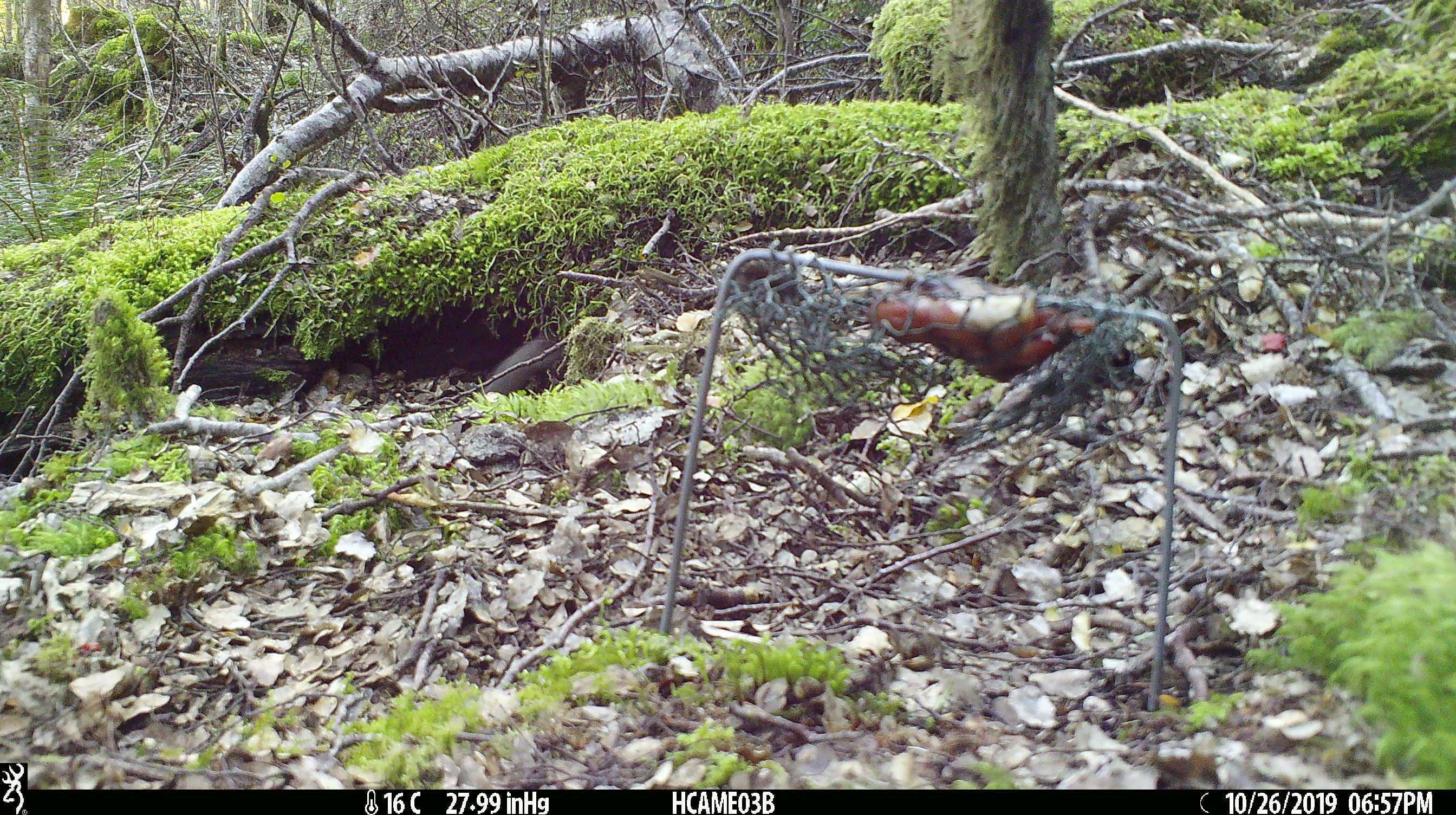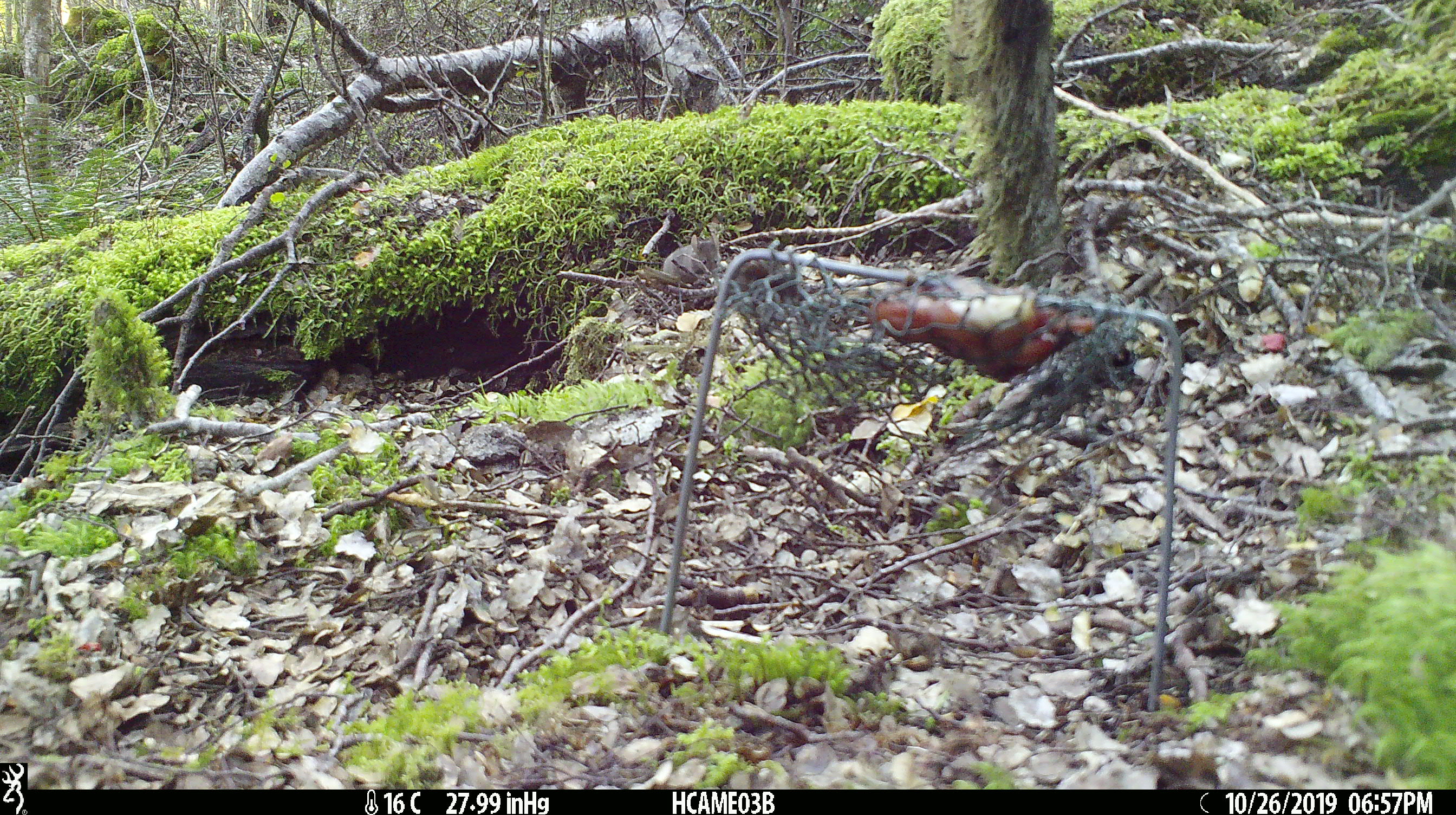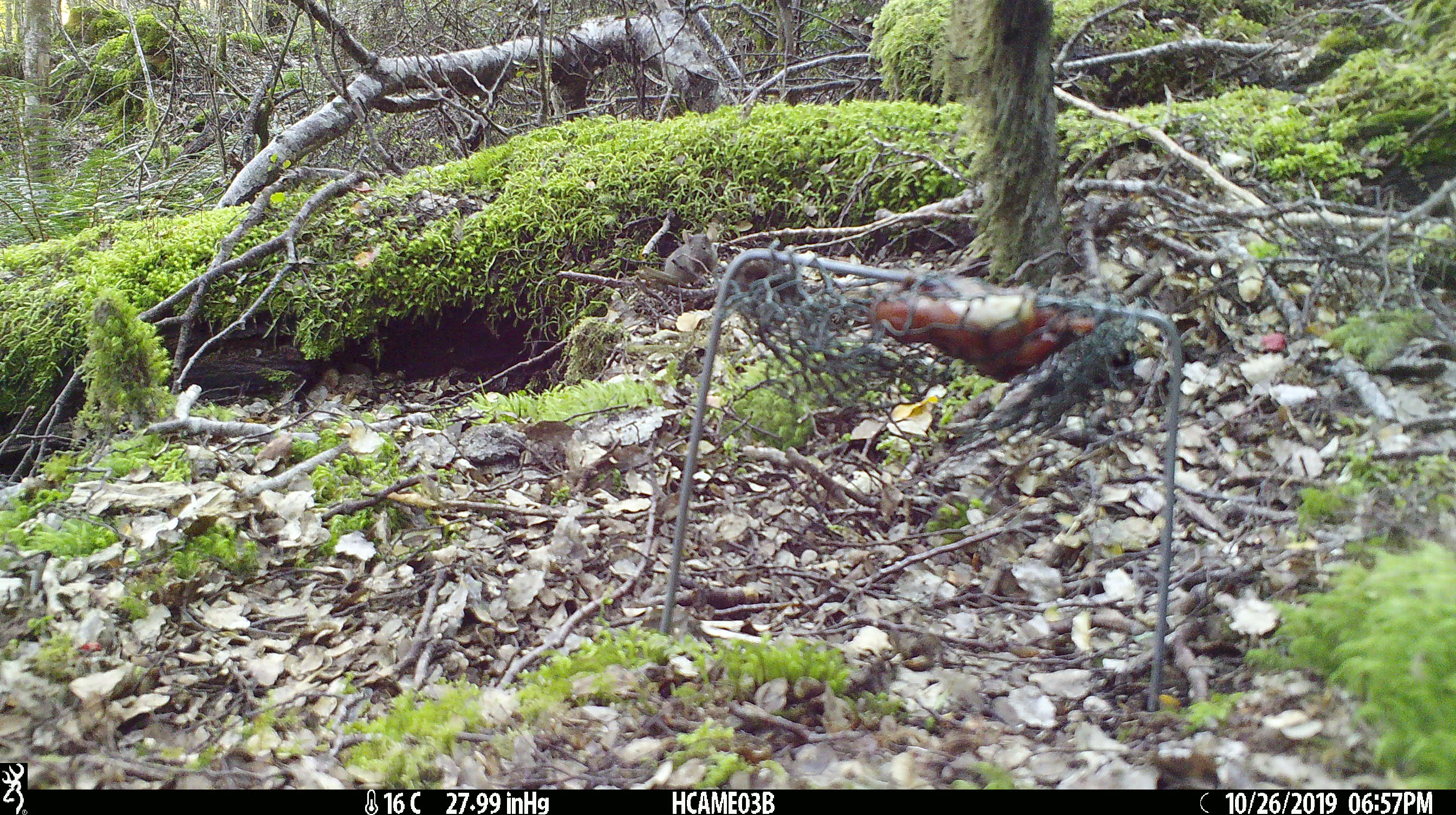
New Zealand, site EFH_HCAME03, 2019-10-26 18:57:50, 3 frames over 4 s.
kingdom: Animalia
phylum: Chordata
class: Mammalia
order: Rodentia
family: Muridae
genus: Mus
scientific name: Mus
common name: mouse